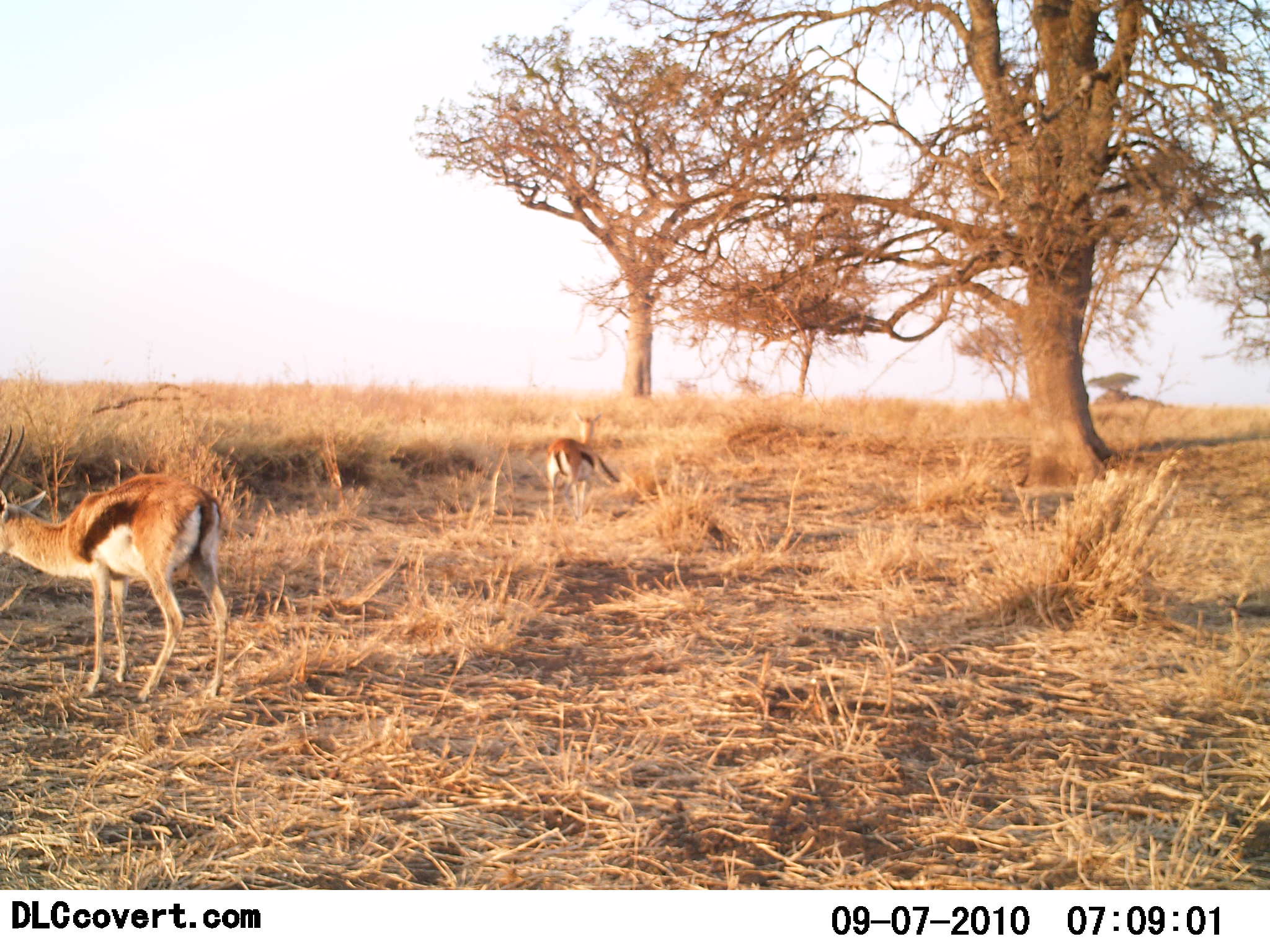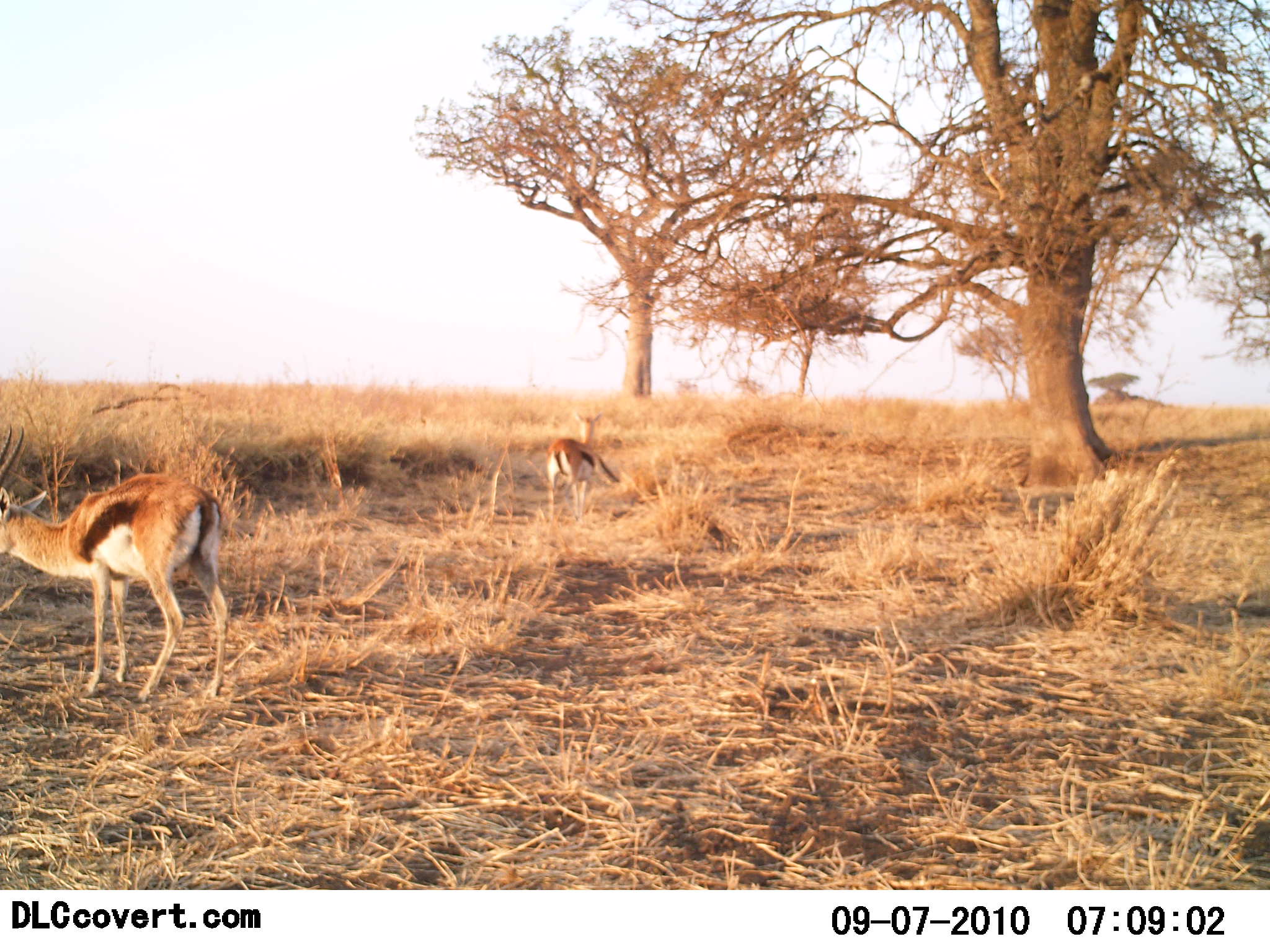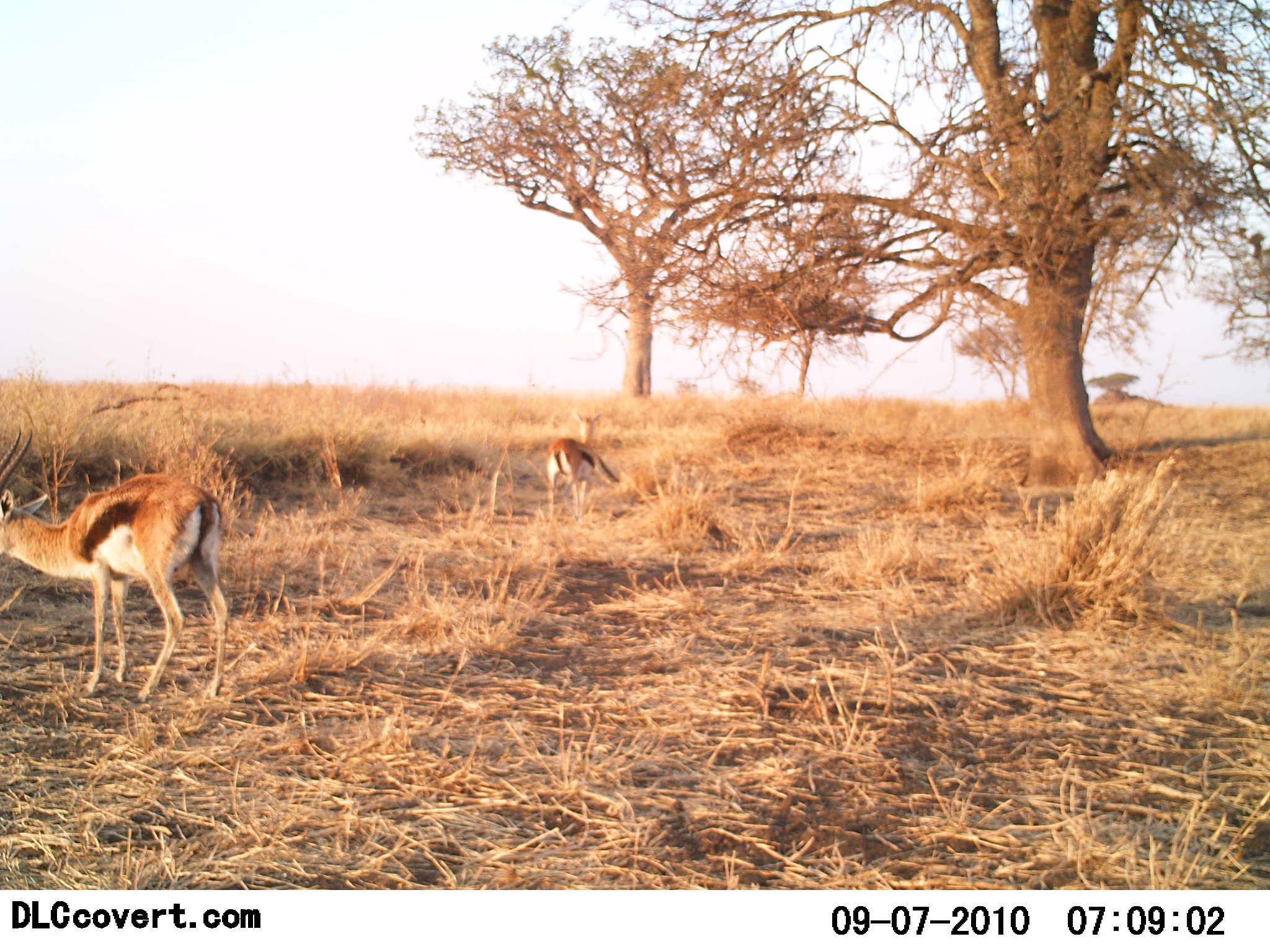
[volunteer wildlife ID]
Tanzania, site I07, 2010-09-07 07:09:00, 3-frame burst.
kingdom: Animalia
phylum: Chordata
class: Mammalia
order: Artiodactyla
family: Bovidae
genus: Eudorcas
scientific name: Eudorcas thomsonii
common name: thomson's gazelle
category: gazellethomsons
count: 2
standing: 65%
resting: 6%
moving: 18%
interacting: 0%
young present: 6%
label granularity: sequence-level